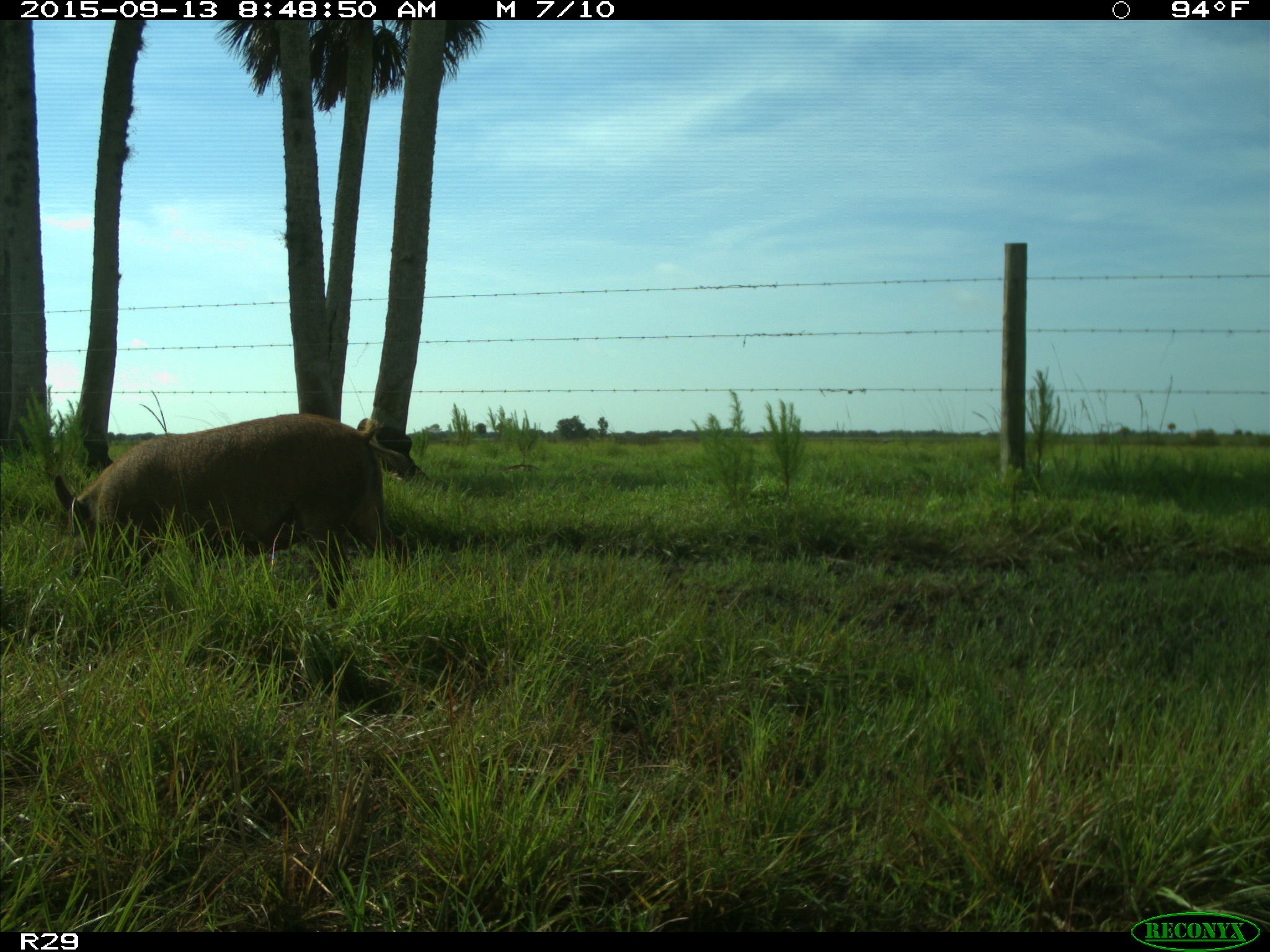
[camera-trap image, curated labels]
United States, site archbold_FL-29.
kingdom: Animalia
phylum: Chordata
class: Mammalia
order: Artiodactyla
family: Suidae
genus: Sus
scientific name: Sus scrofa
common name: wild boar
Sus scrofa (wild boar).